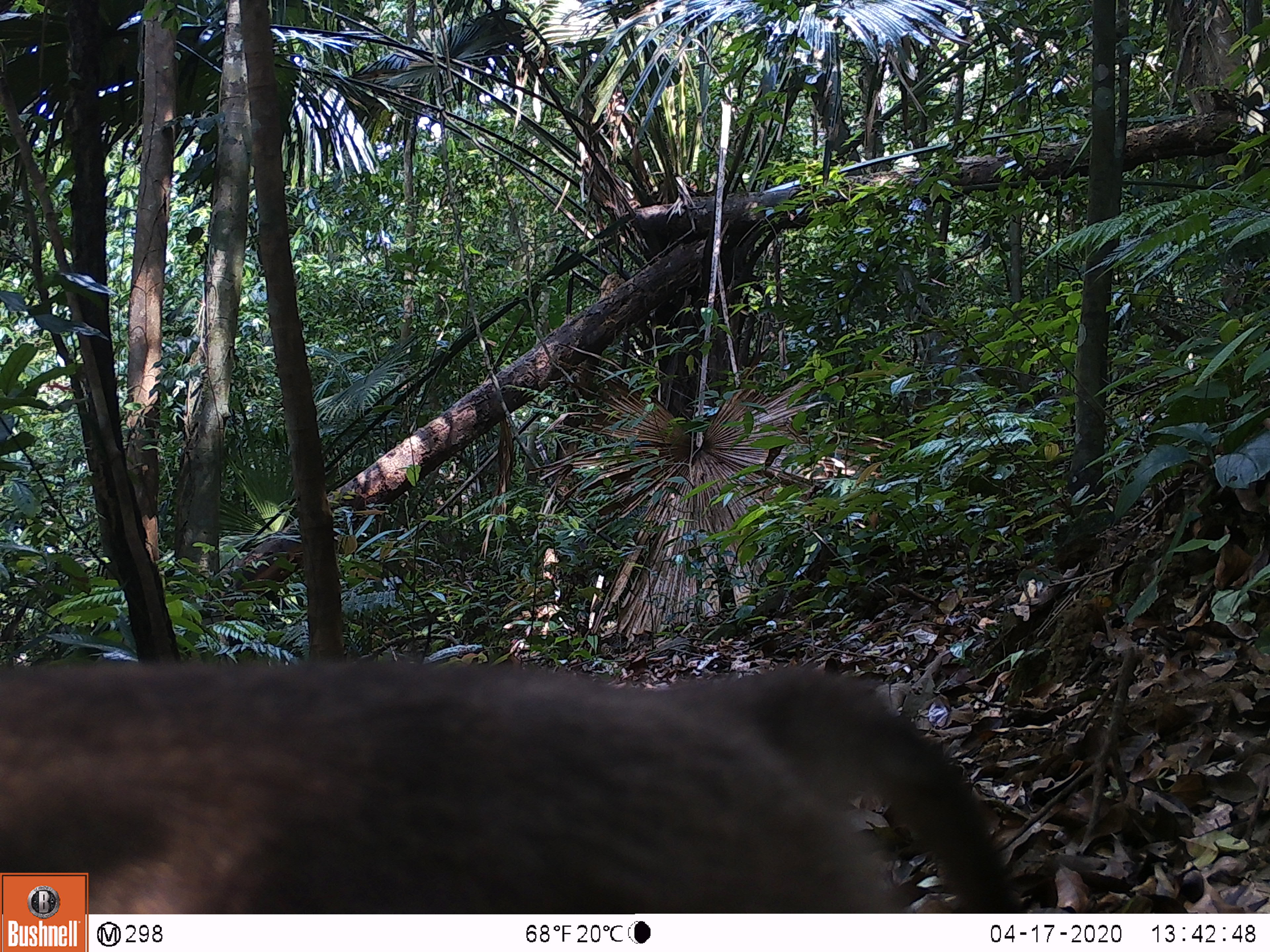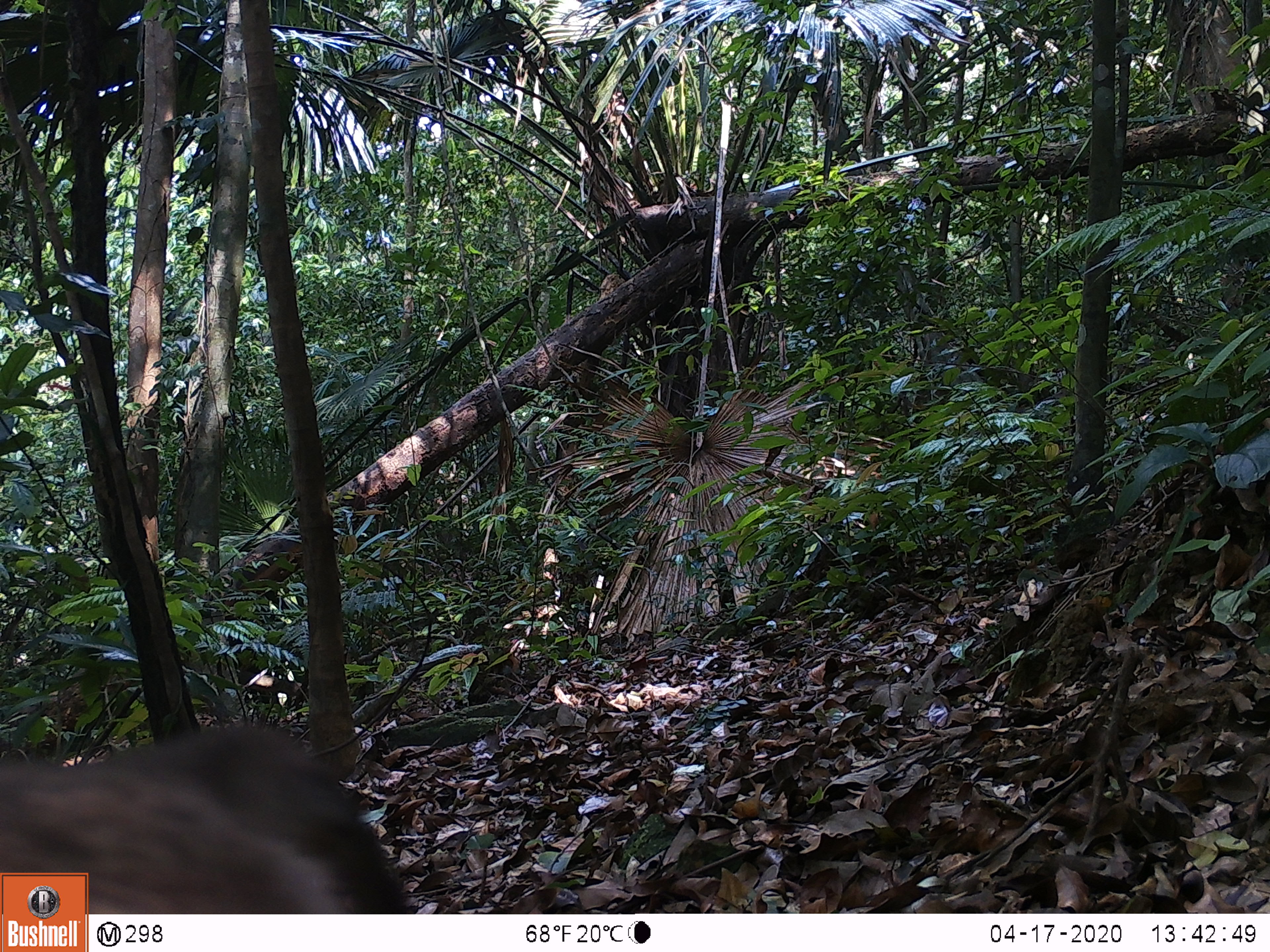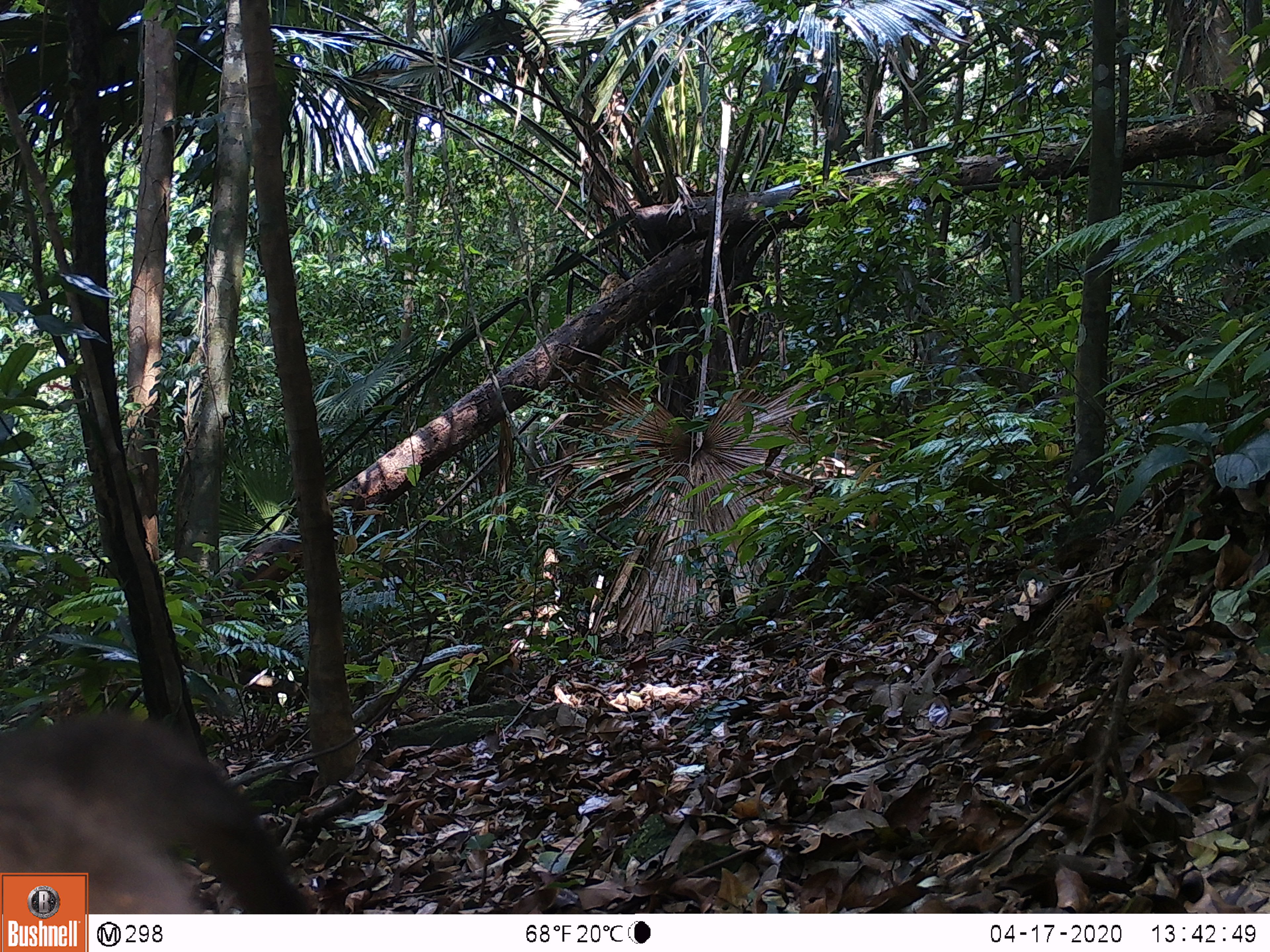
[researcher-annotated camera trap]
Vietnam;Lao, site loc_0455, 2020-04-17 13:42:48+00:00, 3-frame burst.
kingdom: Animalia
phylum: Chordata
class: Mammalia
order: Primates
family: Cercopithecidae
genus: Macaca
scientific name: Macaca nemestrina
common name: pig-tailed macaque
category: pig tailed macaque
Pig tailed macaque (pig-tailed macaque) (Macaca nemestrina). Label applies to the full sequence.